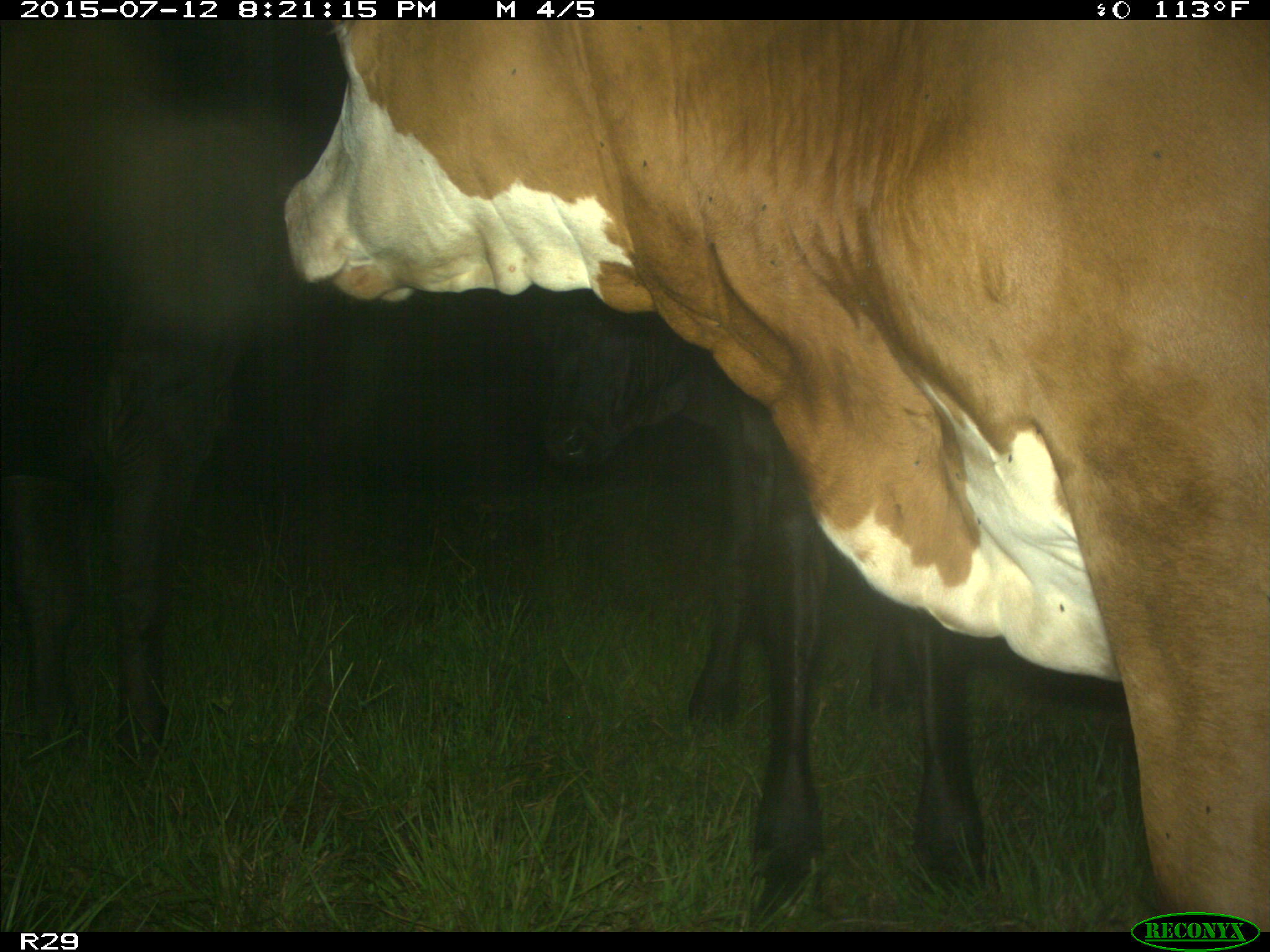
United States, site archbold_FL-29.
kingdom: Animalia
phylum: Chordata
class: Mammalia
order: Artiodactyla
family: Bovidae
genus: Bos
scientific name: Bos taurus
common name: domestic cow